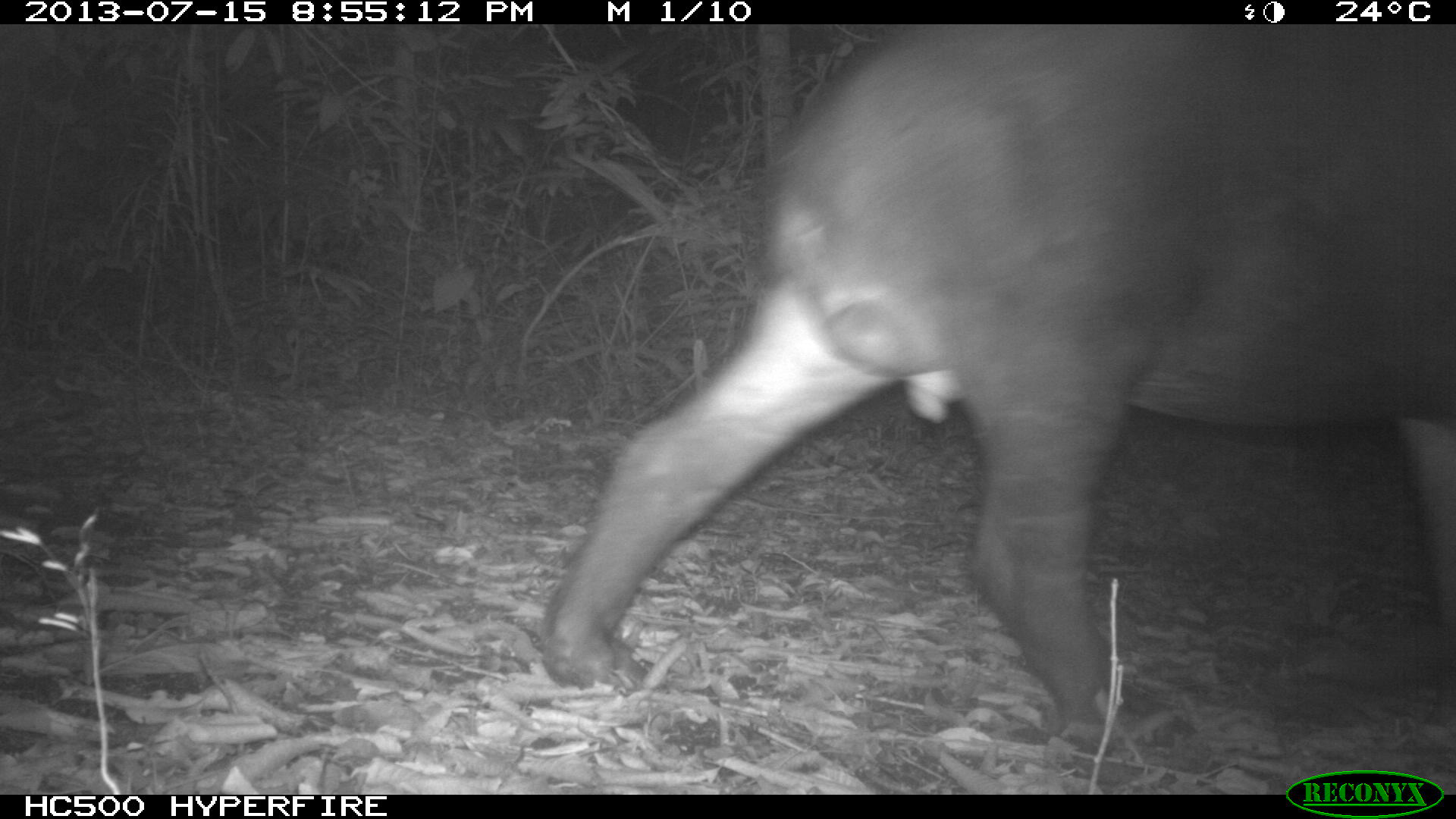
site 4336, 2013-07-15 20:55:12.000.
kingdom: Animalia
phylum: Chordata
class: Mammalia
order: Perissodactyla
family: Tapiridae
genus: Tapirus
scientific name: Tapirus bairdii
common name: baird's tapir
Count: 1.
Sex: male.